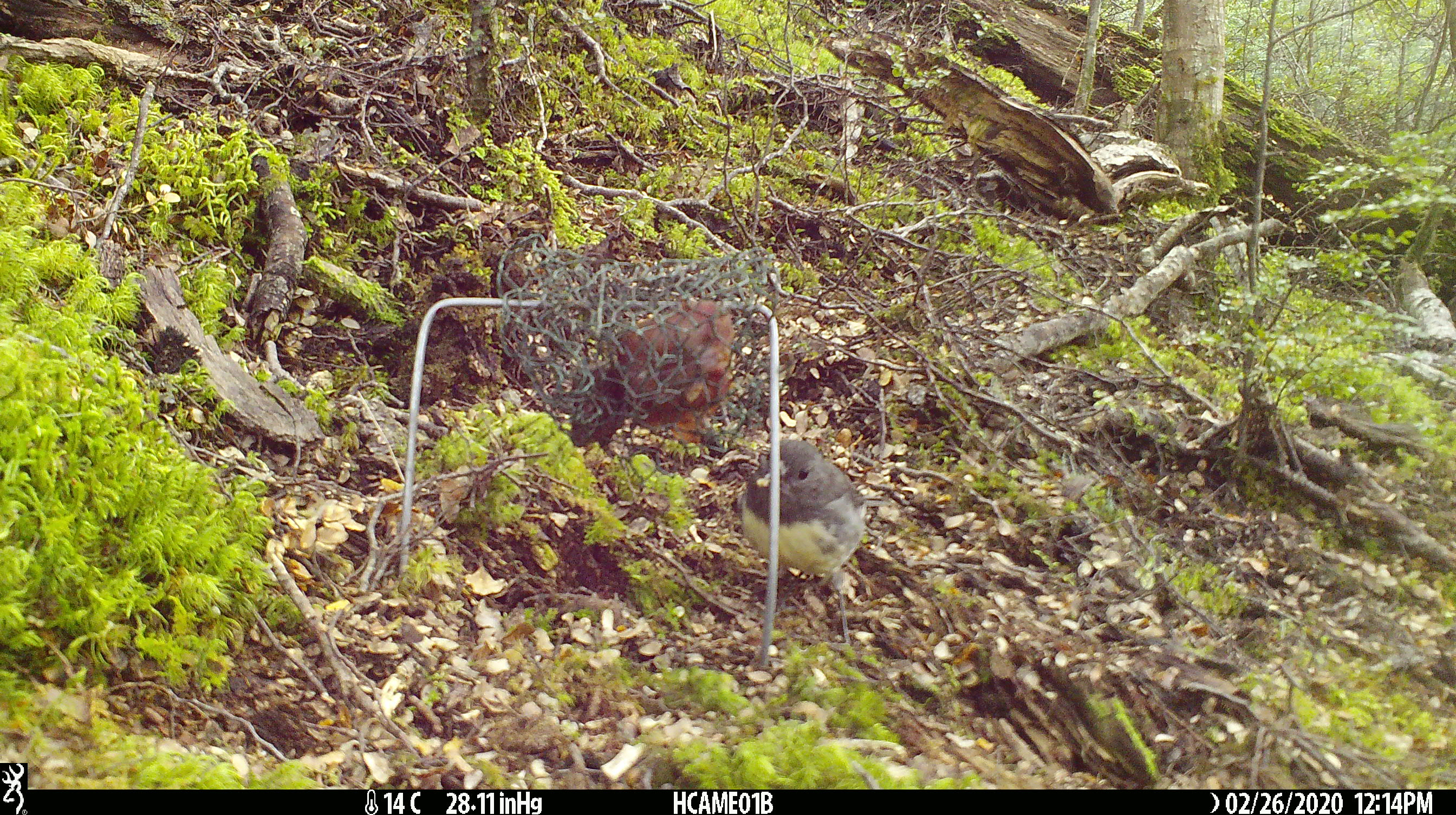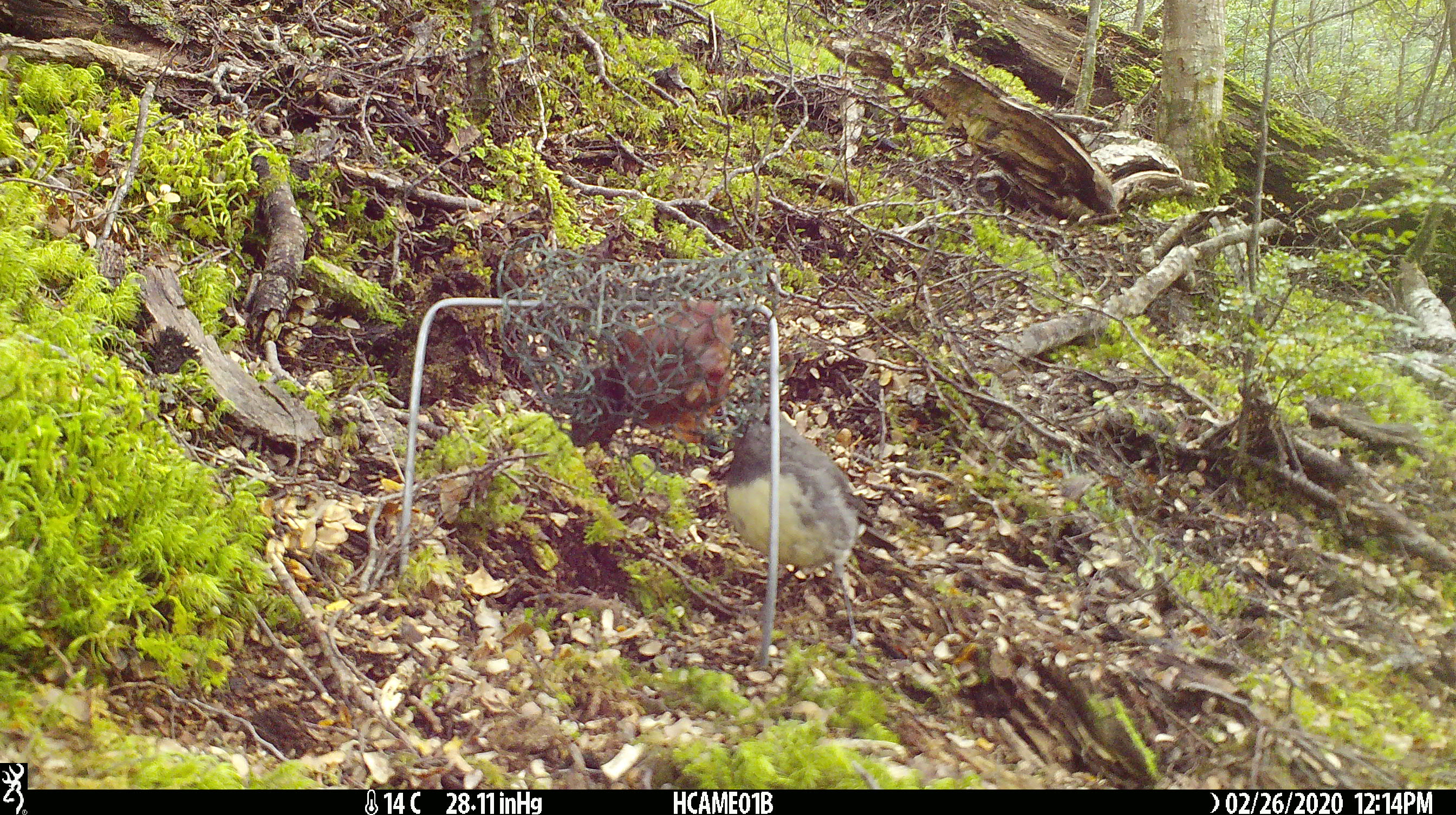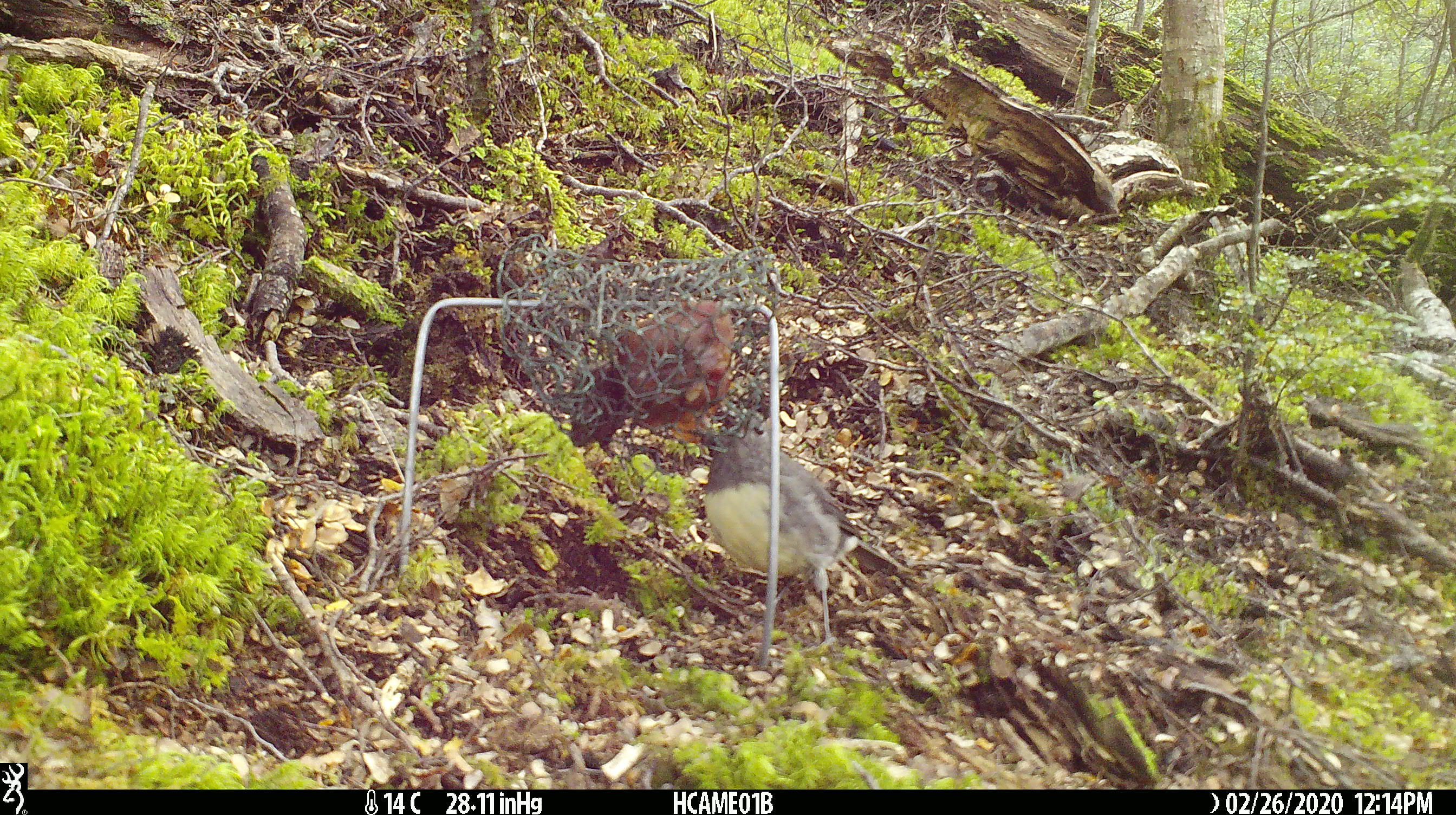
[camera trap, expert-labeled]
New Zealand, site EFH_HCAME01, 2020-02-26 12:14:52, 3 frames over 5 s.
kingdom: Animalia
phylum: Chordata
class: Aves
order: Passeriformes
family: Petroicidae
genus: Petroica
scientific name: Petroica australis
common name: new zealand robin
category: robin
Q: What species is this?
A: Robin (new zealand robin) (Petroica australis).